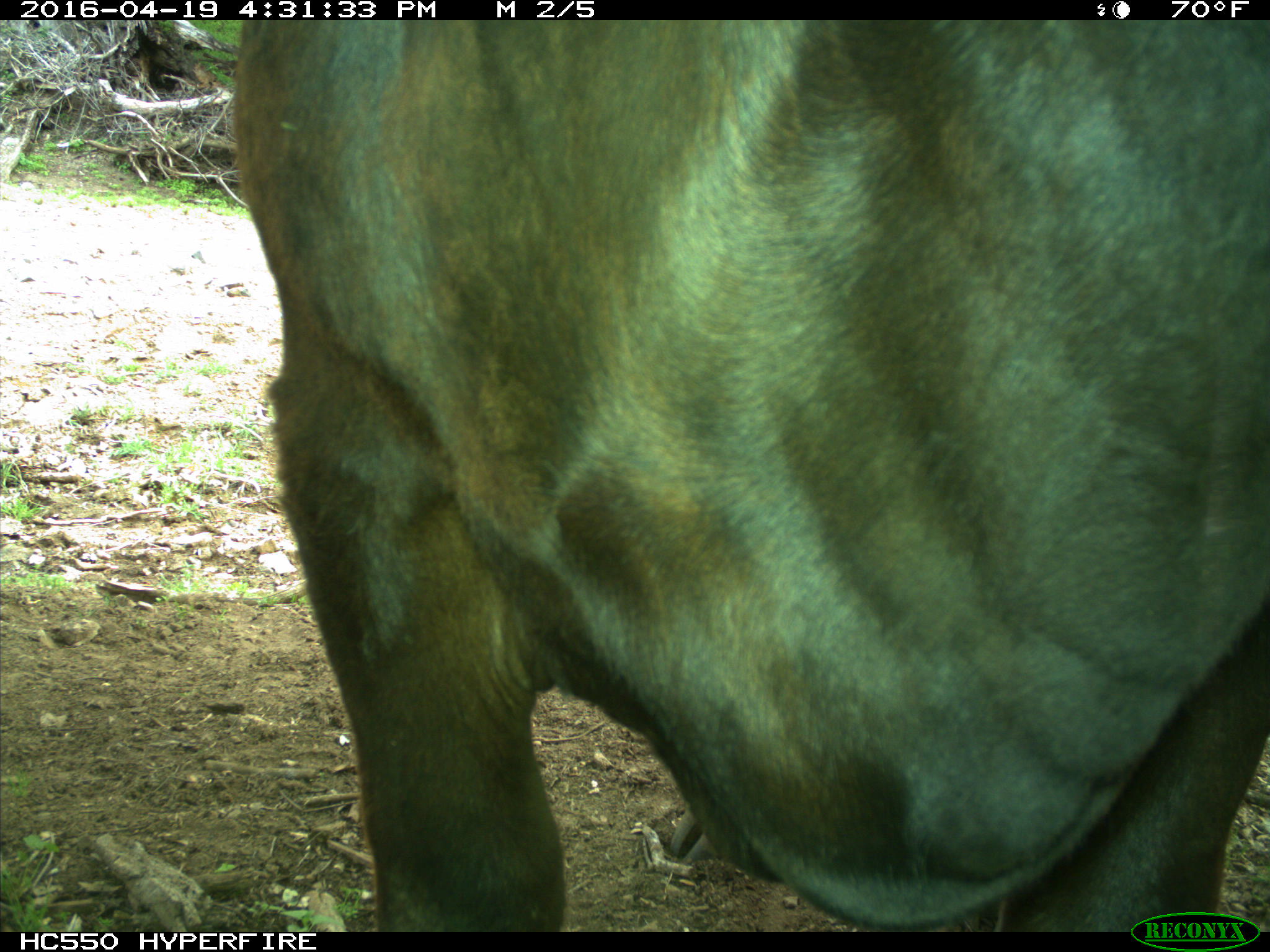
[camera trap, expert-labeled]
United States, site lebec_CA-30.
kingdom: Animalia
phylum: Chordata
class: Mammalia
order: Artiodactyla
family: Bovidae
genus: Bos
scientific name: Bos taurus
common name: domestic cow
Bos taurus (domestic cow).